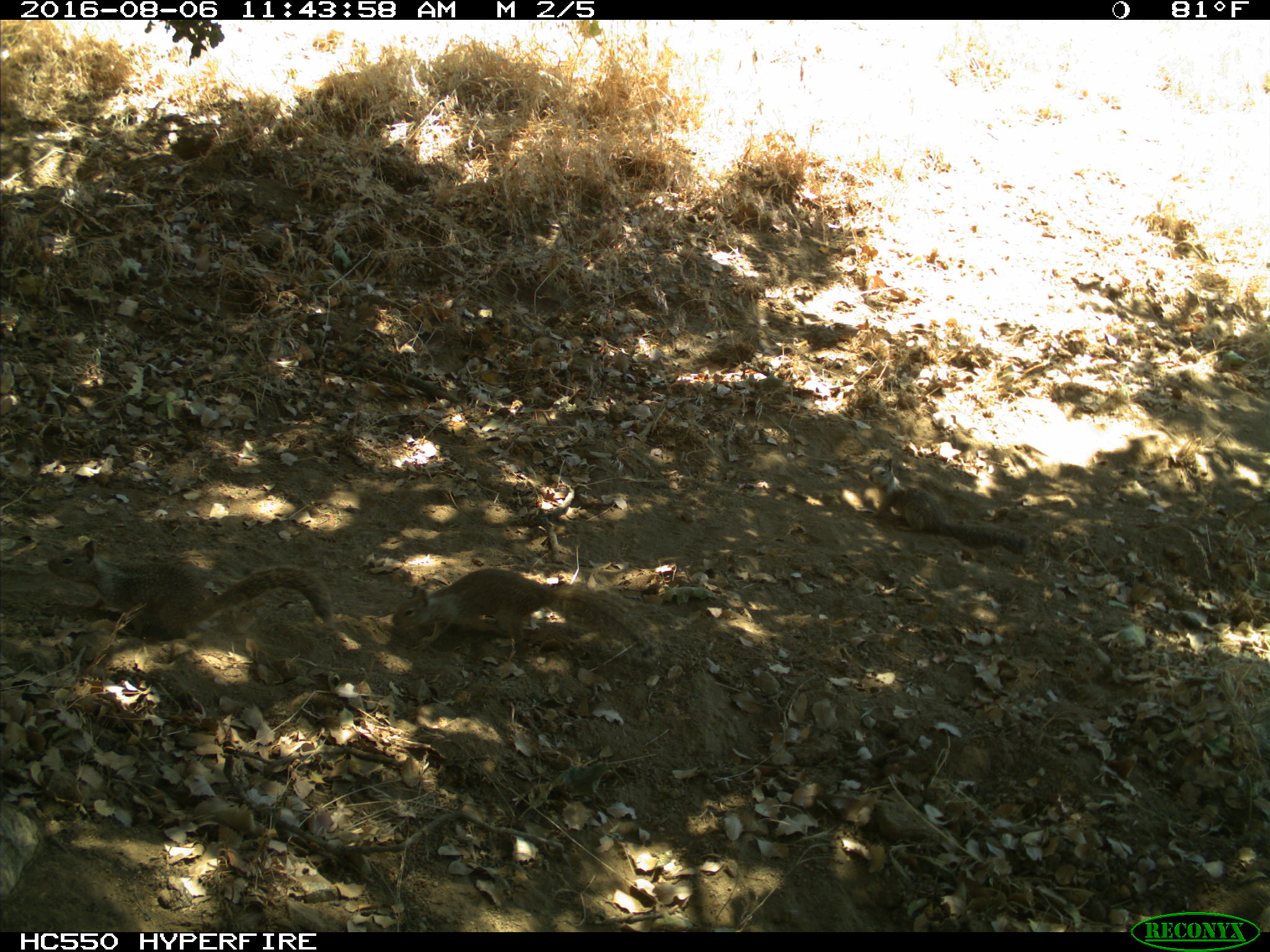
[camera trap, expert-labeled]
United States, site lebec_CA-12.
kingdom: Animalia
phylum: Chordata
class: Mammalia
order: Rodentia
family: Sciuridae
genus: Otospermophilus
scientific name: Otospermophilus beecheyi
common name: california ground squirrel